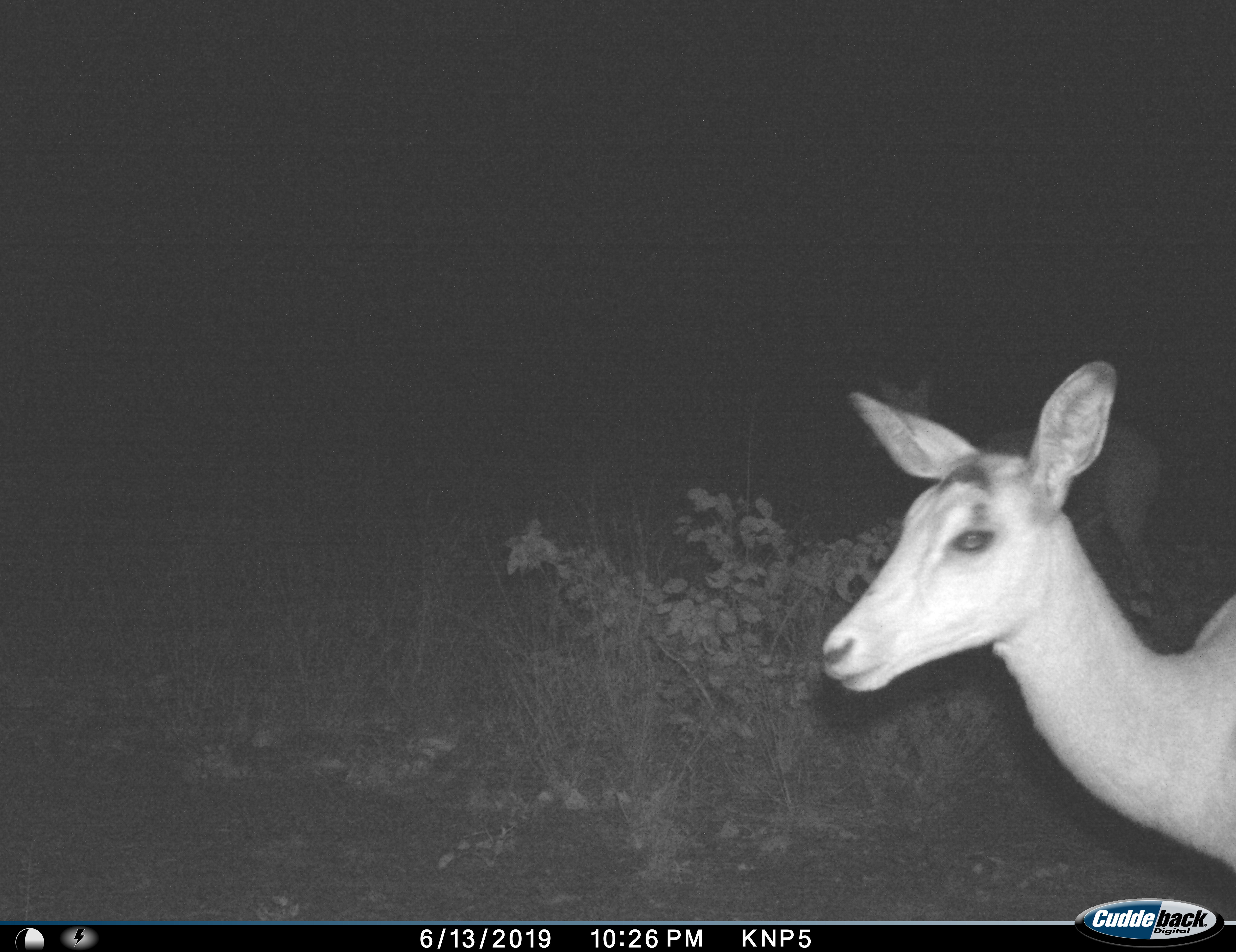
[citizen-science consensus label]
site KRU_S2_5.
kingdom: Animalia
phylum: Chordata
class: Mammalia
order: Artiodactyla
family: Bovidae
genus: Aepyceros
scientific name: Aepyceros melampus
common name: impala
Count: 1.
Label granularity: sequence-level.